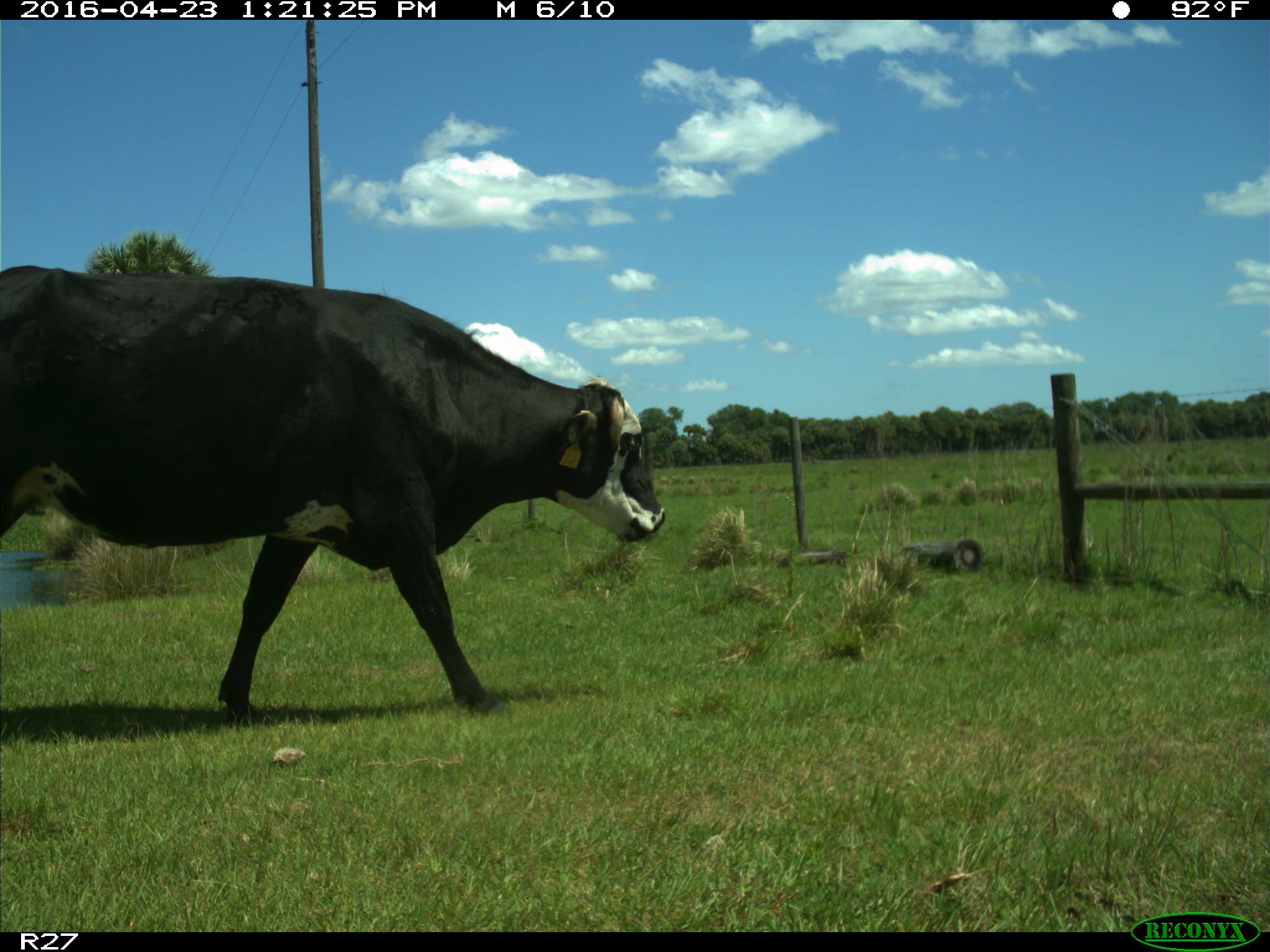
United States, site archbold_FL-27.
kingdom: Animalia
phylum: Chordata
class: Mammalia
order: Artiodactyla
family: Bovidae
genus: Bos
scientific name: Bos taurus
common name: domestic cow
Bos taurus (domestic cow).